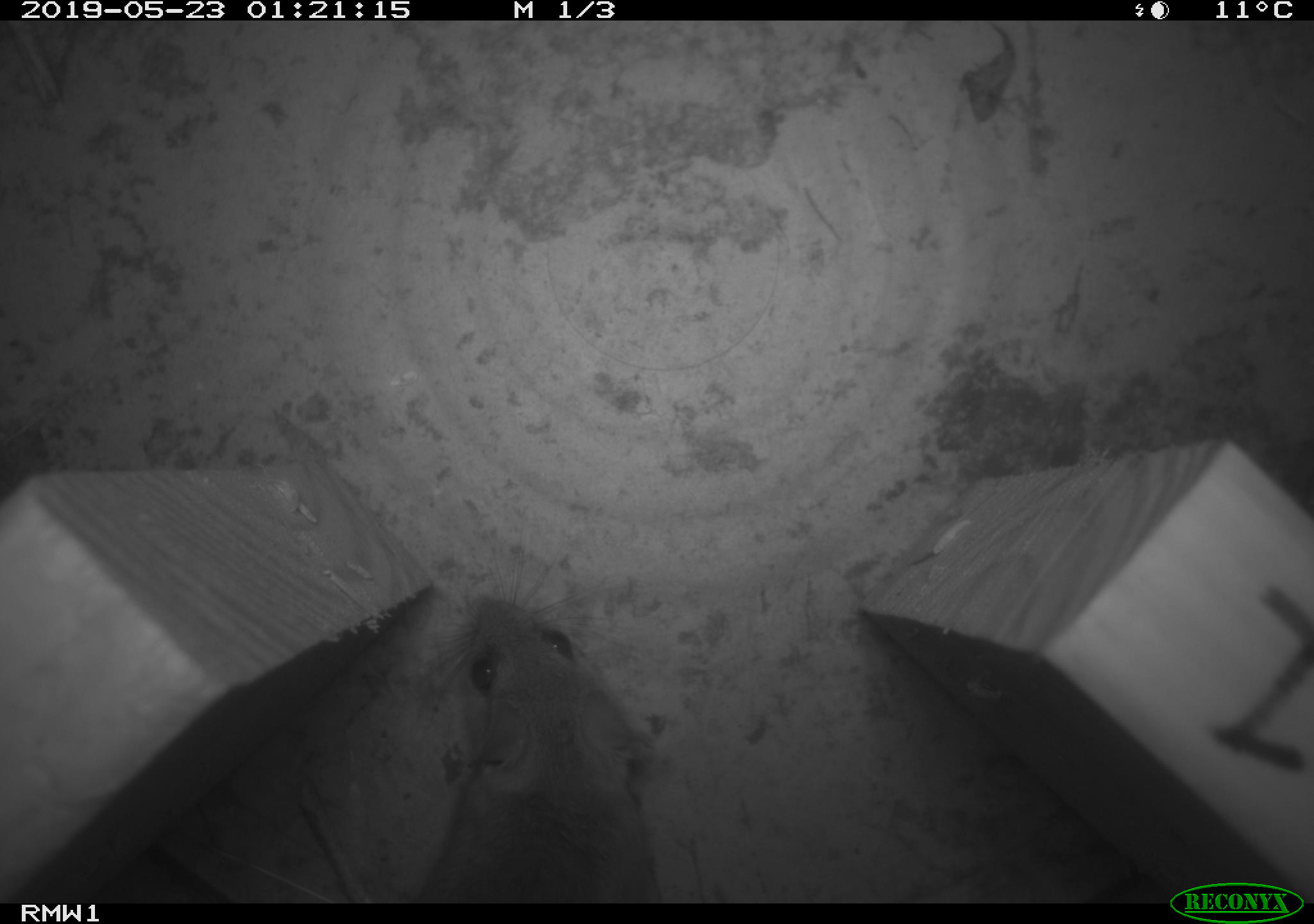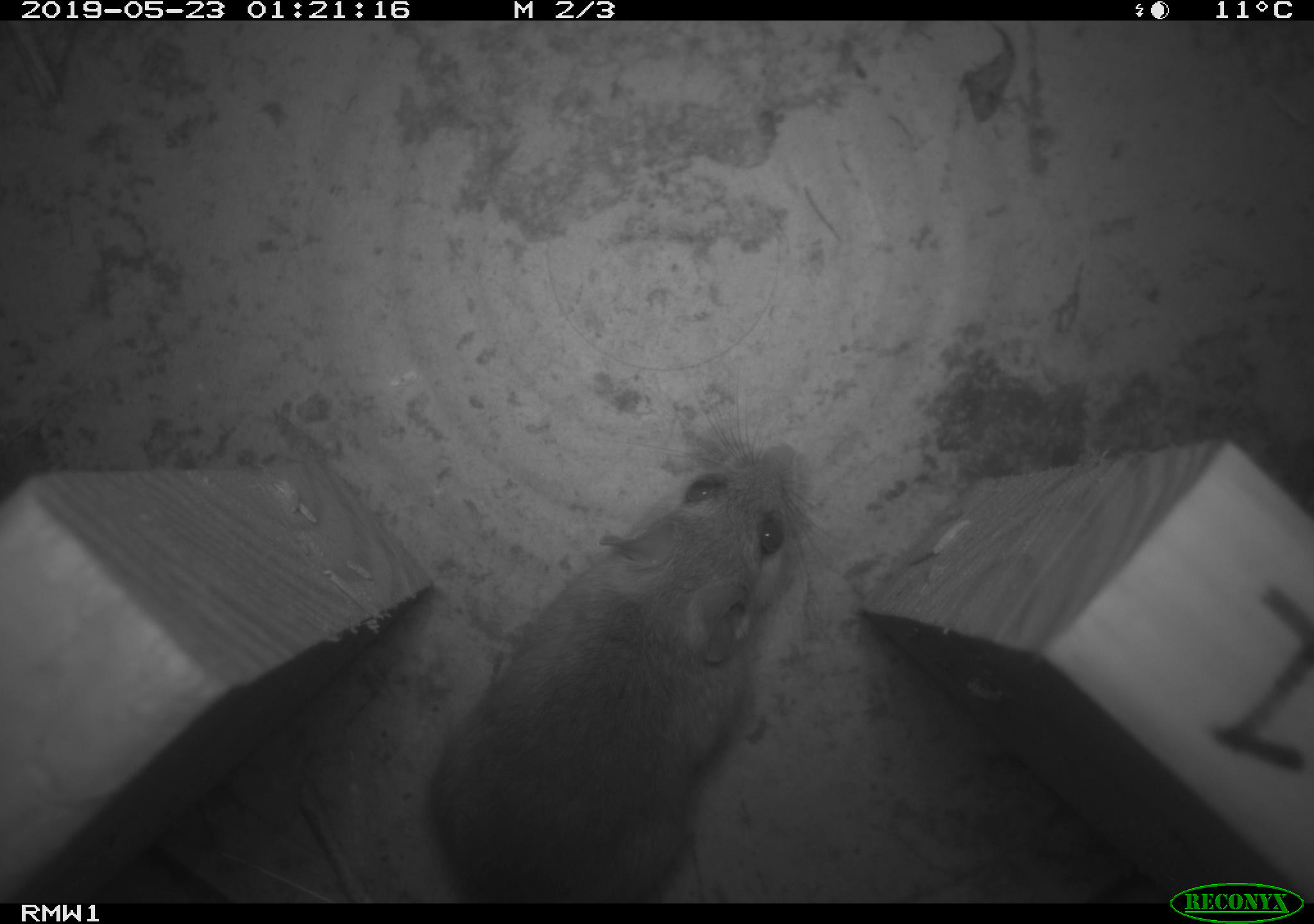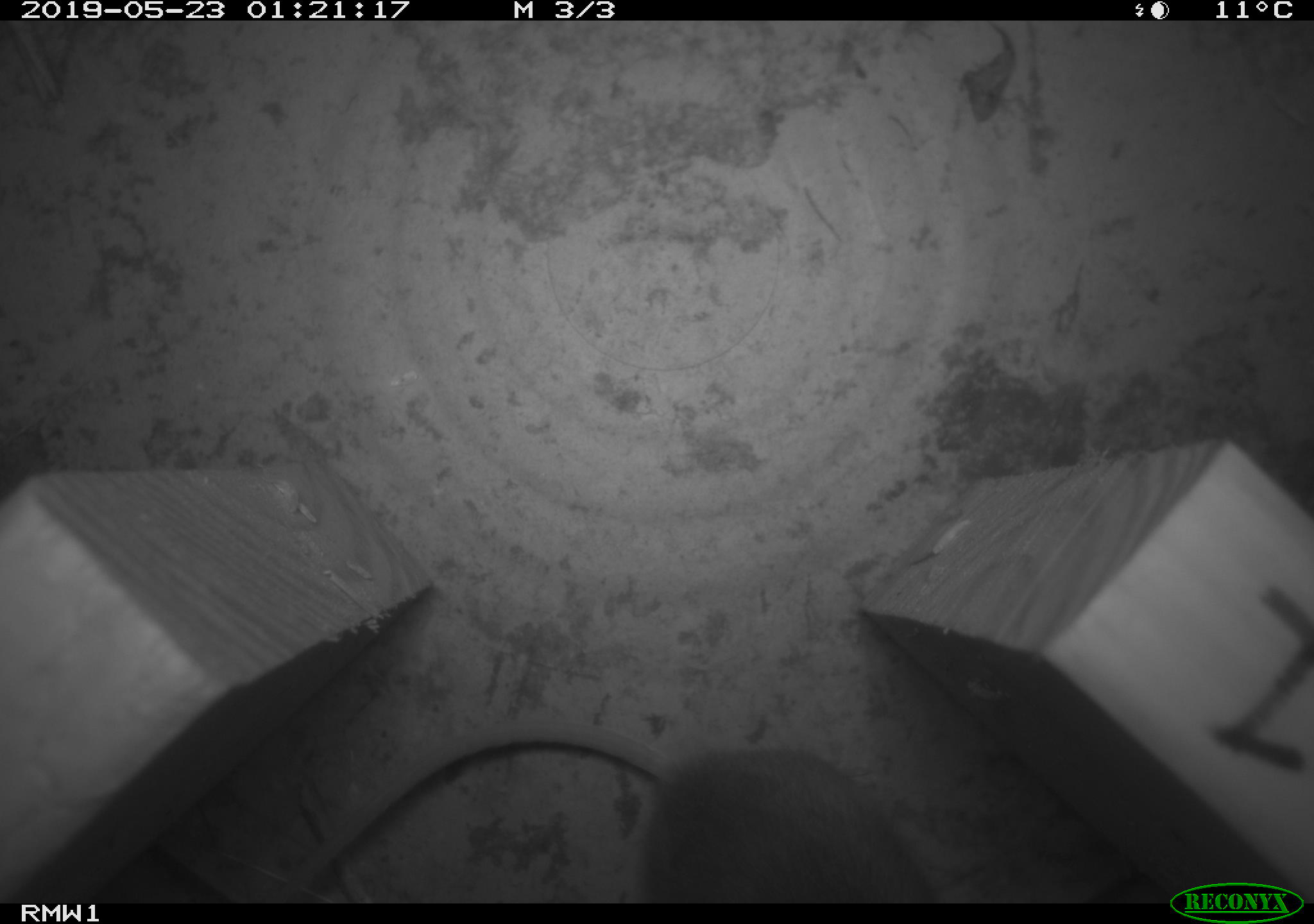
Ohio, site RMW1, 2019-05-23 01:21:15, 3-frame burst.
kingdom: Animalia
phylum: Chordata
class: Mammalia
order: Rodentia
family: Cricetidae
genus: Peromyscus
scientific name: Peromyscus leucopus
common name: white-footed mouse